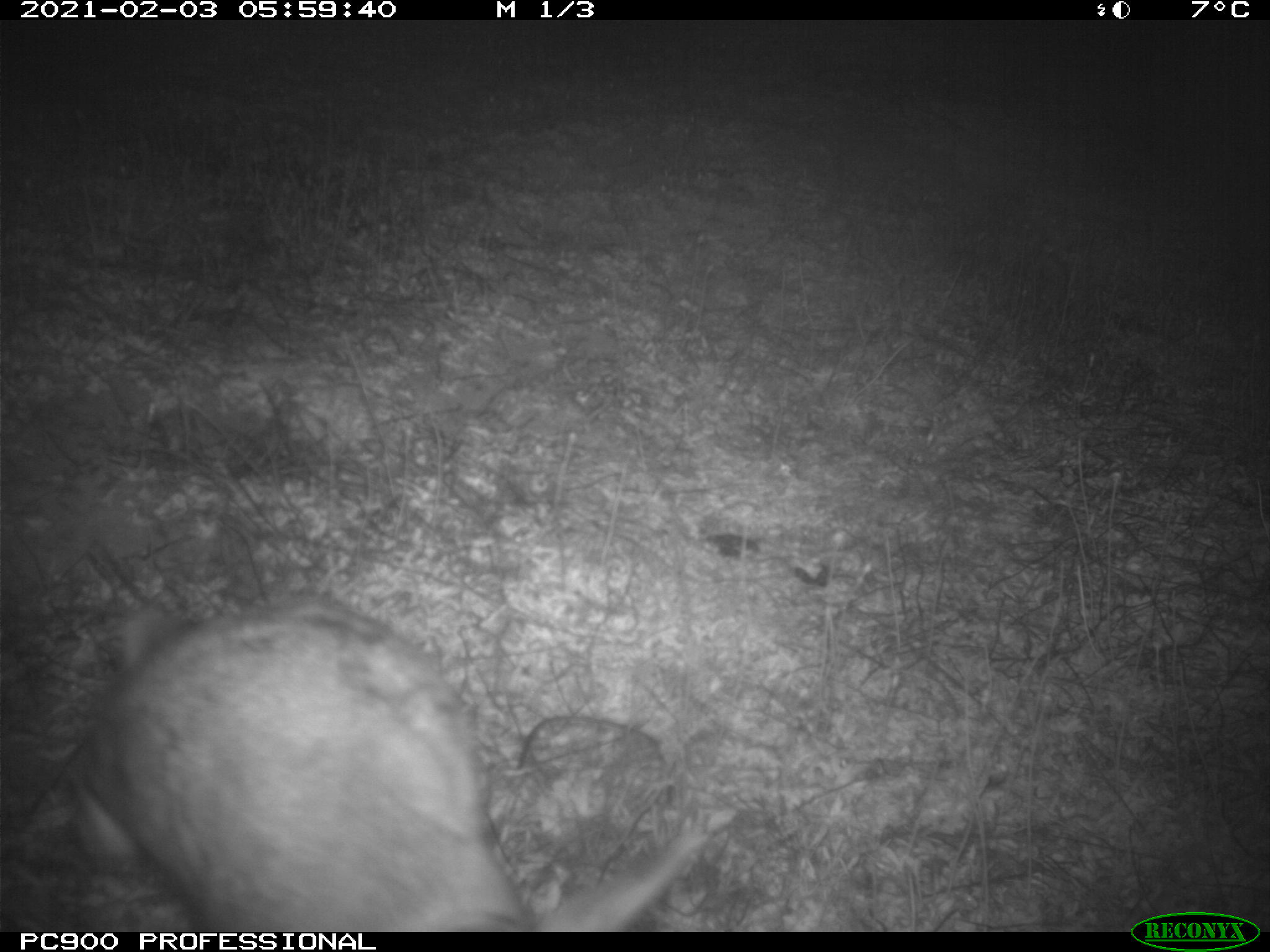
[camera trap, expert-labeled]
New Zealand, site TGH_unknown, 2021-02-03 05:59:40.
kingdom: Animalia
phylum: Chordata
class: Mammalia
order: Lagomorpha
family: Leporidae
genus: Oryctolagus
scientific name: Oryctolagus cuniculus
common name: european rabbit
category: rabbit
Rabbit (european rabbit) (Oryctolagus cuniculus).